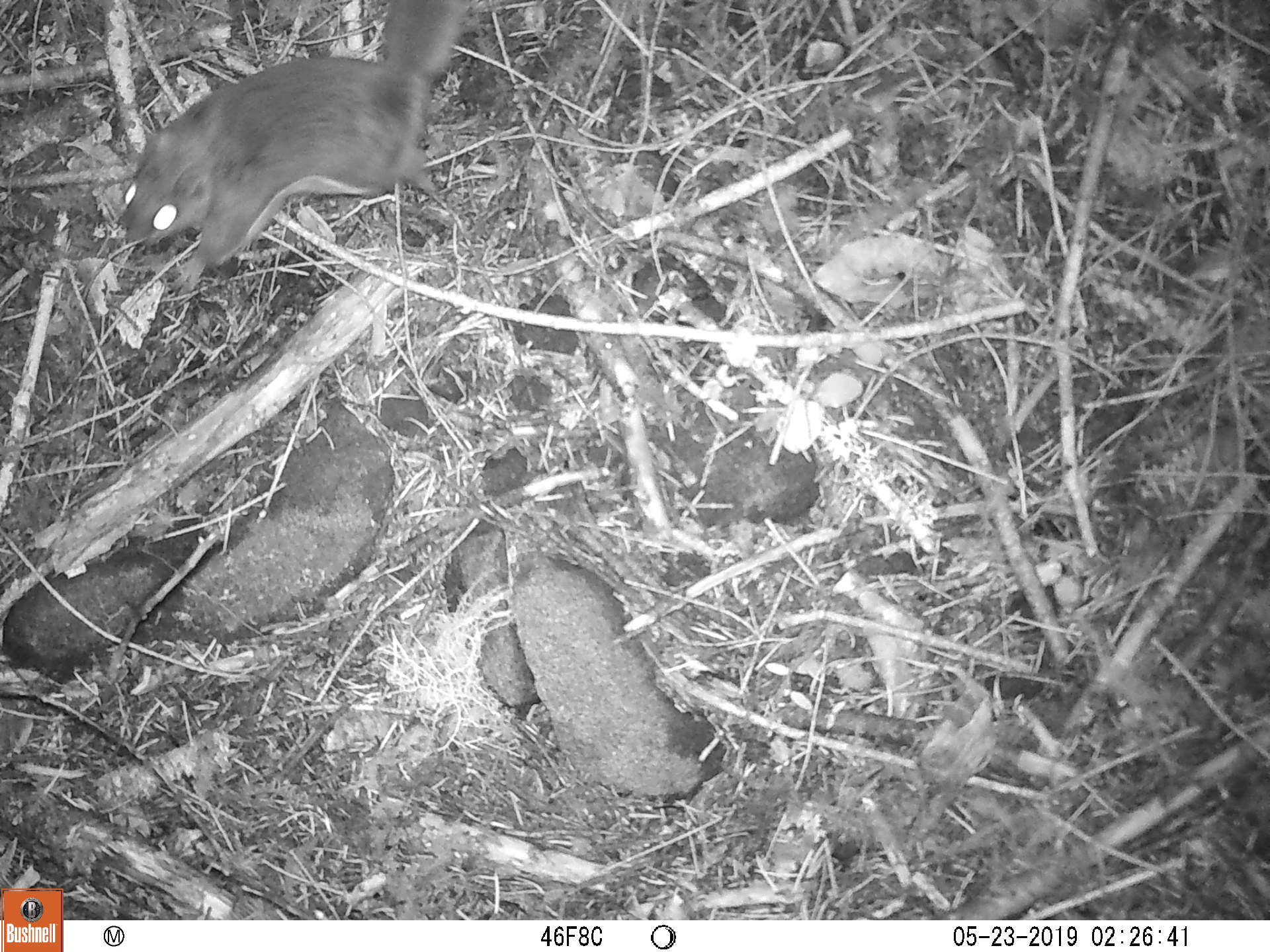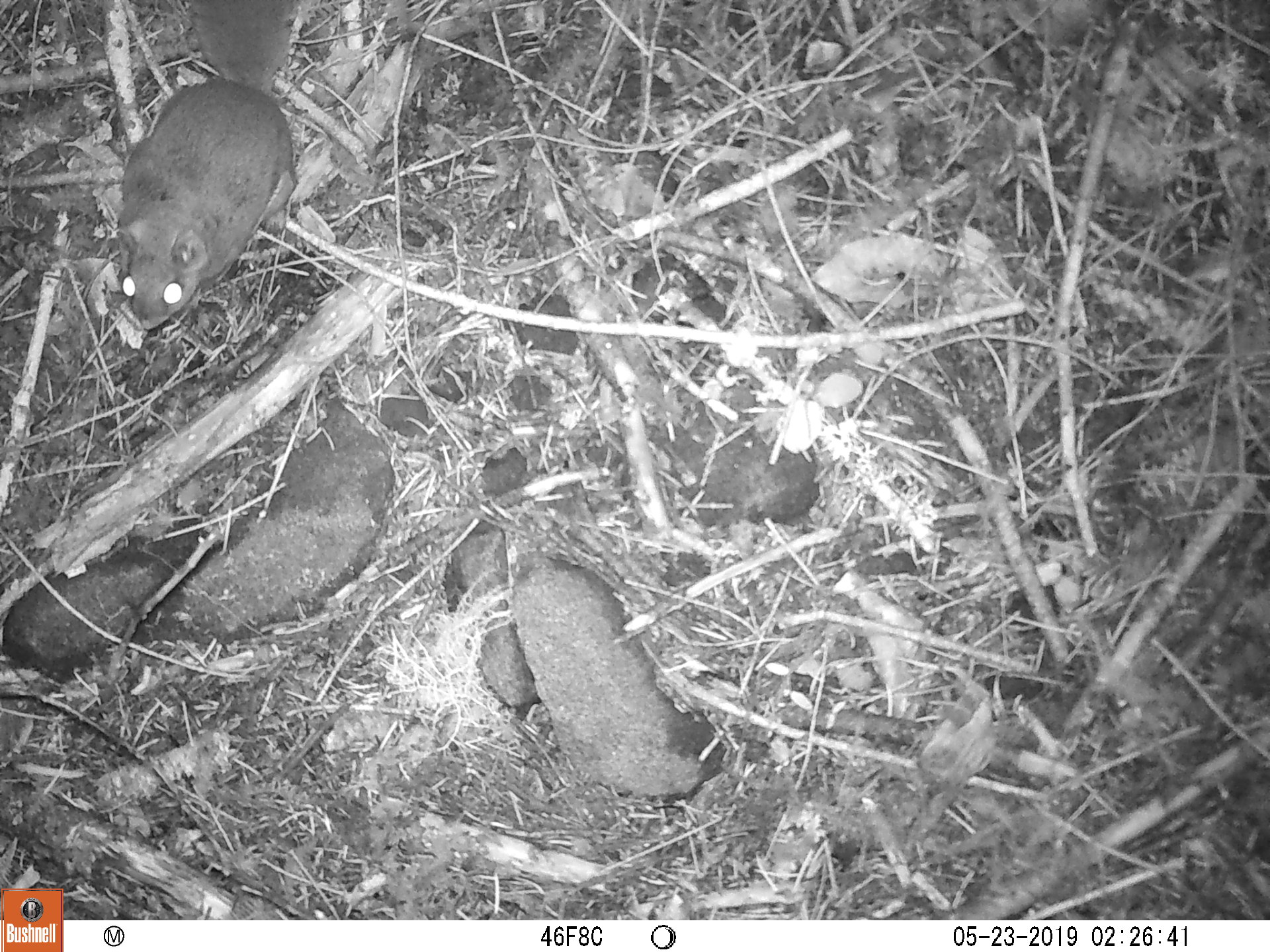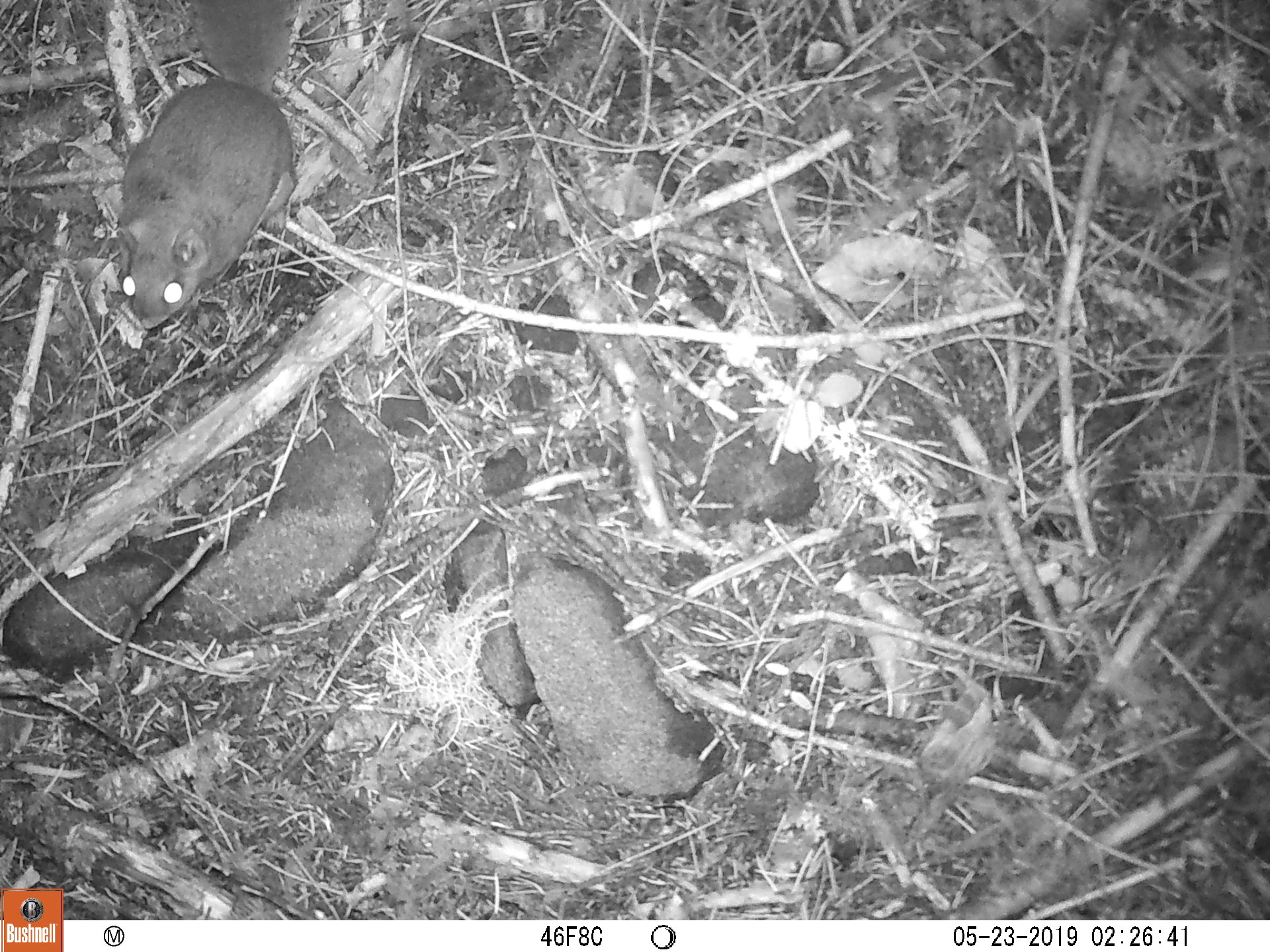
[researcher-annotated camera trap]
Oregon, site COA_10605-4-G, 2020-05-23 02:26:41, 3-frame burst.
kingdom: Animalia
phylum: Chordata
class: Mammalia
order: Rodentia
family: Sciuridae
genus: Glaucomys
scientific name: Glaucomys oregonensis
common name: humboldt's flying squirrel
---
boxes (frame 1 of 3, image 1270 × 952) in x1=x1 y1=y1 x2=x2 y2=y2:
humboldt's flying squirrel: x1=107 y1=1 x2=479 y2=301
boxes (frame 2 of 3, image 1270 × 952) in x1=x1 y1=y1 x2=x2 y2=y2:
humboldt's flying squirrel: x1=96 y1=0 x2=307 y2=341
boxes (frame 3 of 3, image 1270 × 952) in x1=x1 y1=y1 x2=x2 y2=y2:
humboldt's flying squirrel: x1=103 y1=1 x2=312 y2=356